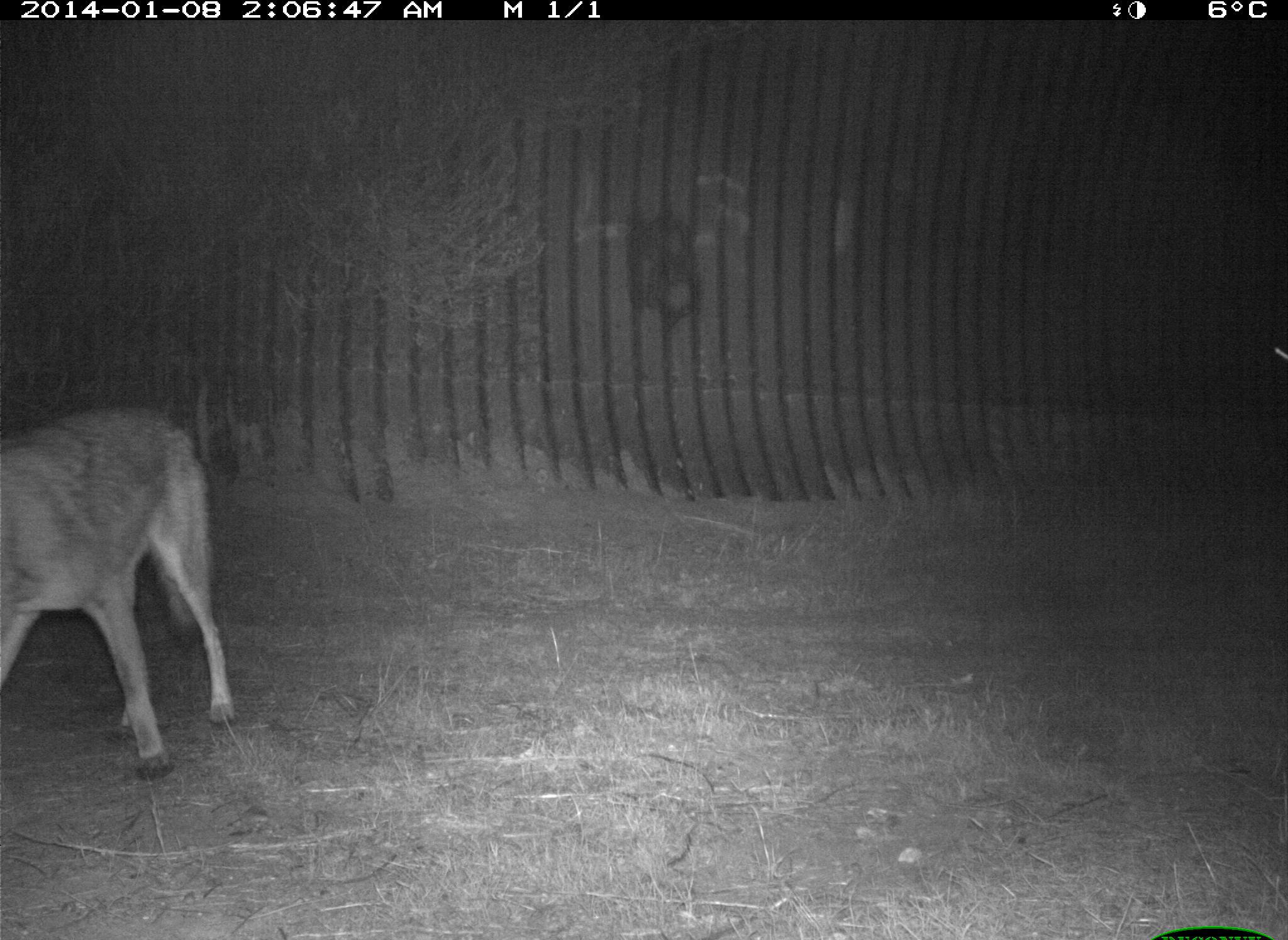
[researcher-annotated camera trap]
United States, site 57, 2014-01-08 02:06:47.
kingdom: Animalia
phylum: Chordata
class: Mammalia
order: Carnivora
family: Canidae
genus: Canis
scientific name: Canis latrans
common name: coyote